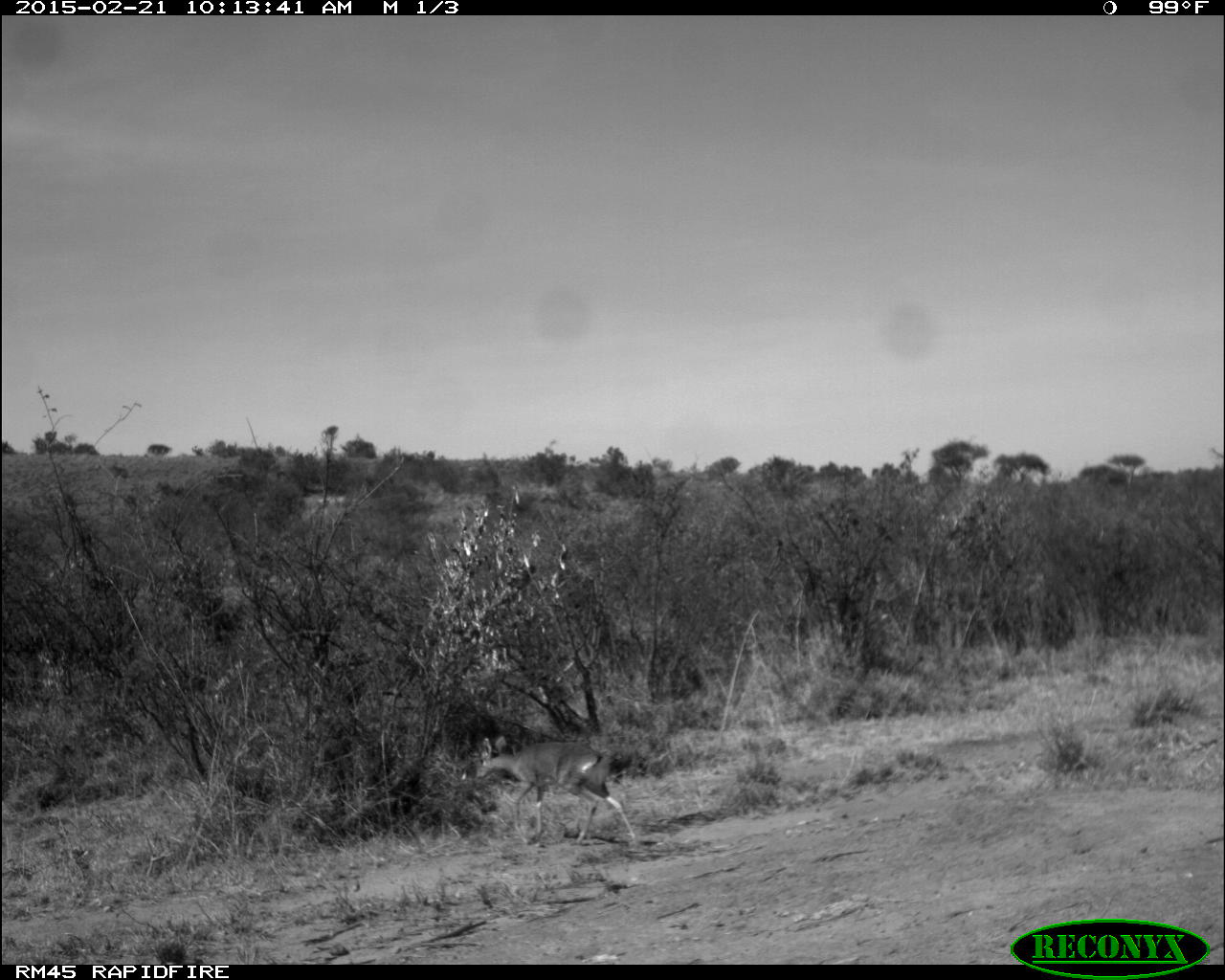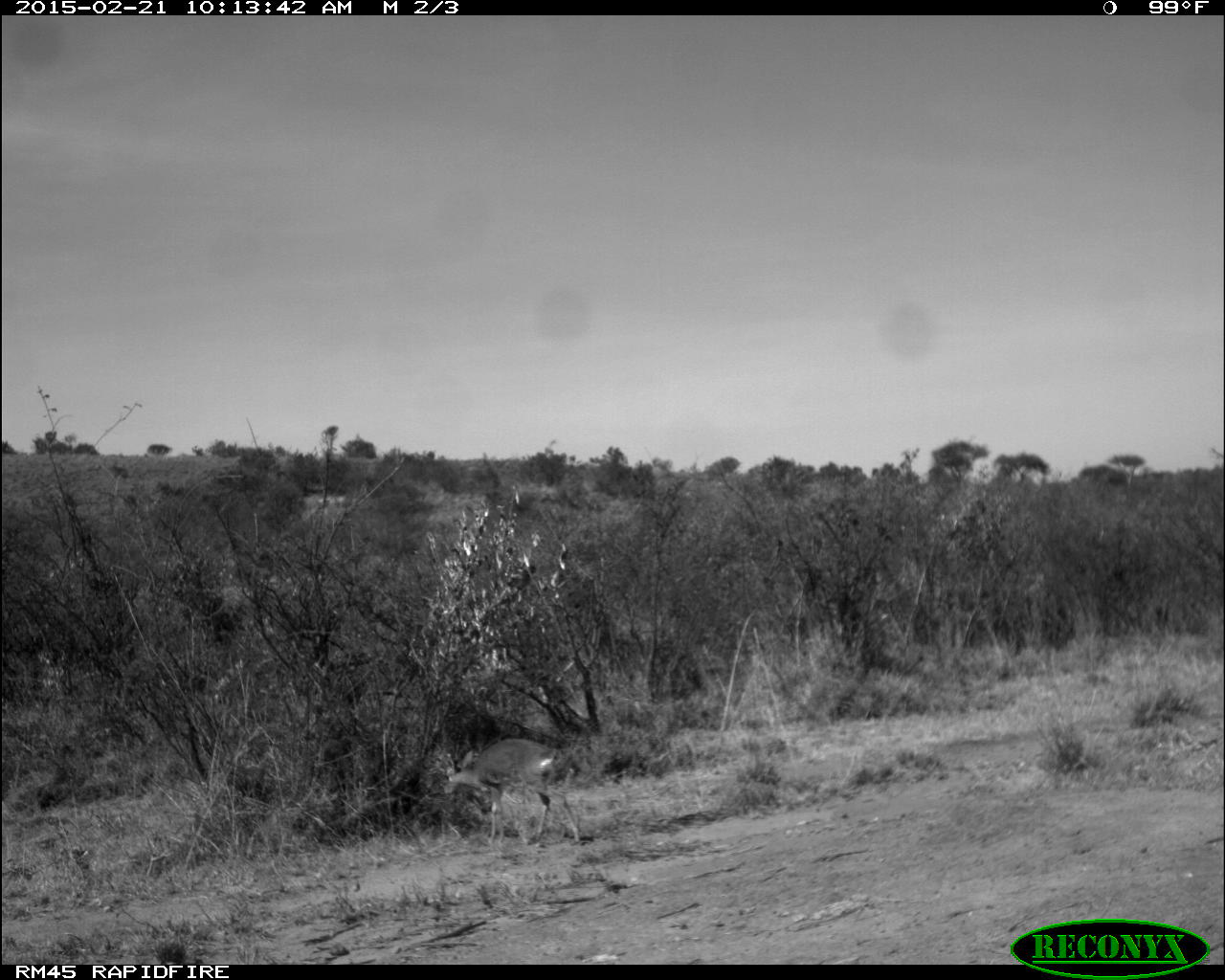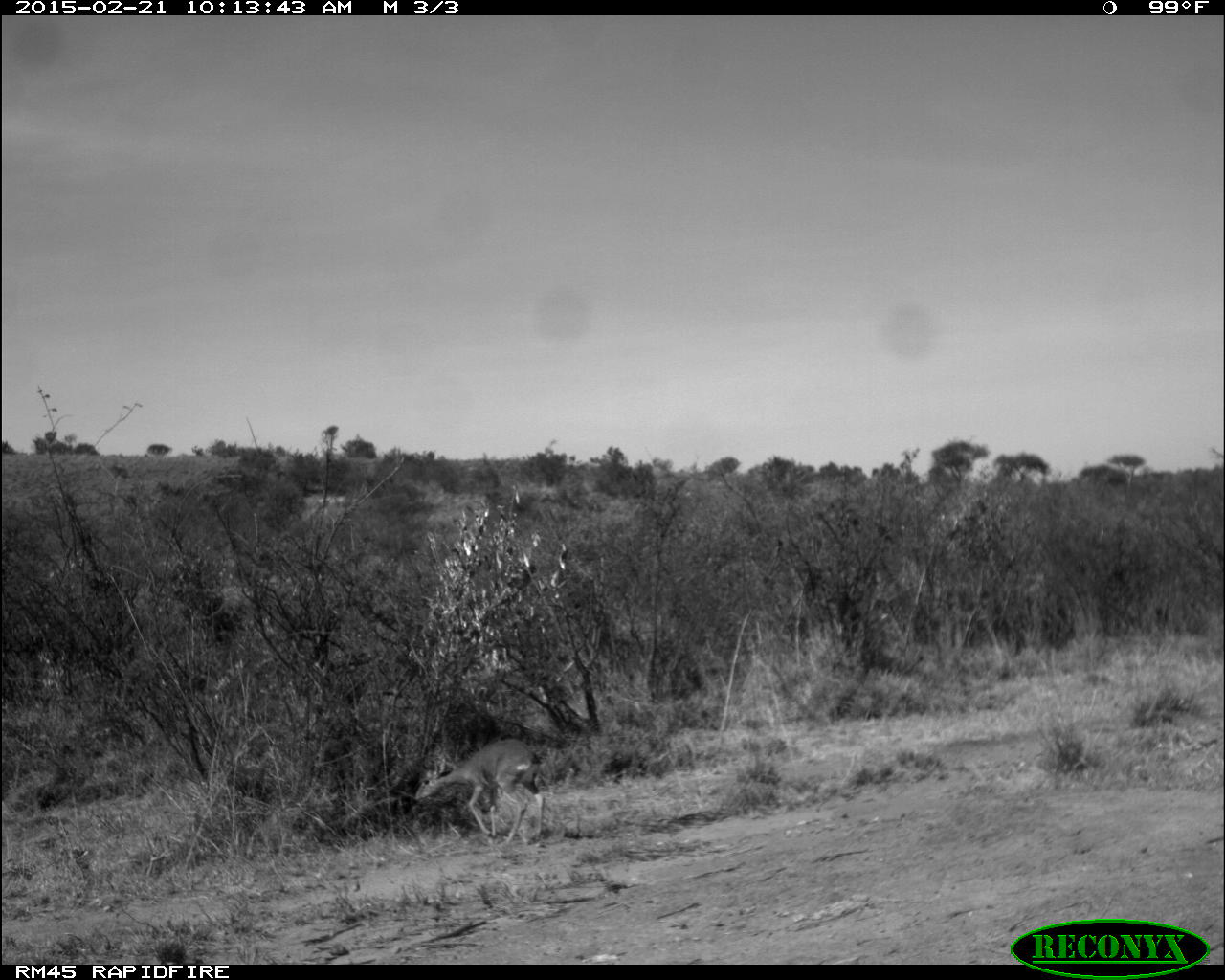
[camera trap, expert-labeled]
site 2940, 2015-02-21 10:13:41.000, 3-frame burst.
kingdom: Animalia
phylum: Chordata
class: Mammalia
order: Artiodactyla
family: Bovidae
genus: Madoqua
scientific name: Madoqua guentheri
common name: günther's dik-dik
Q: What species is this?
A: Madoqua guentheri (günther's dik-dik).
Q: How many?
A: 1.